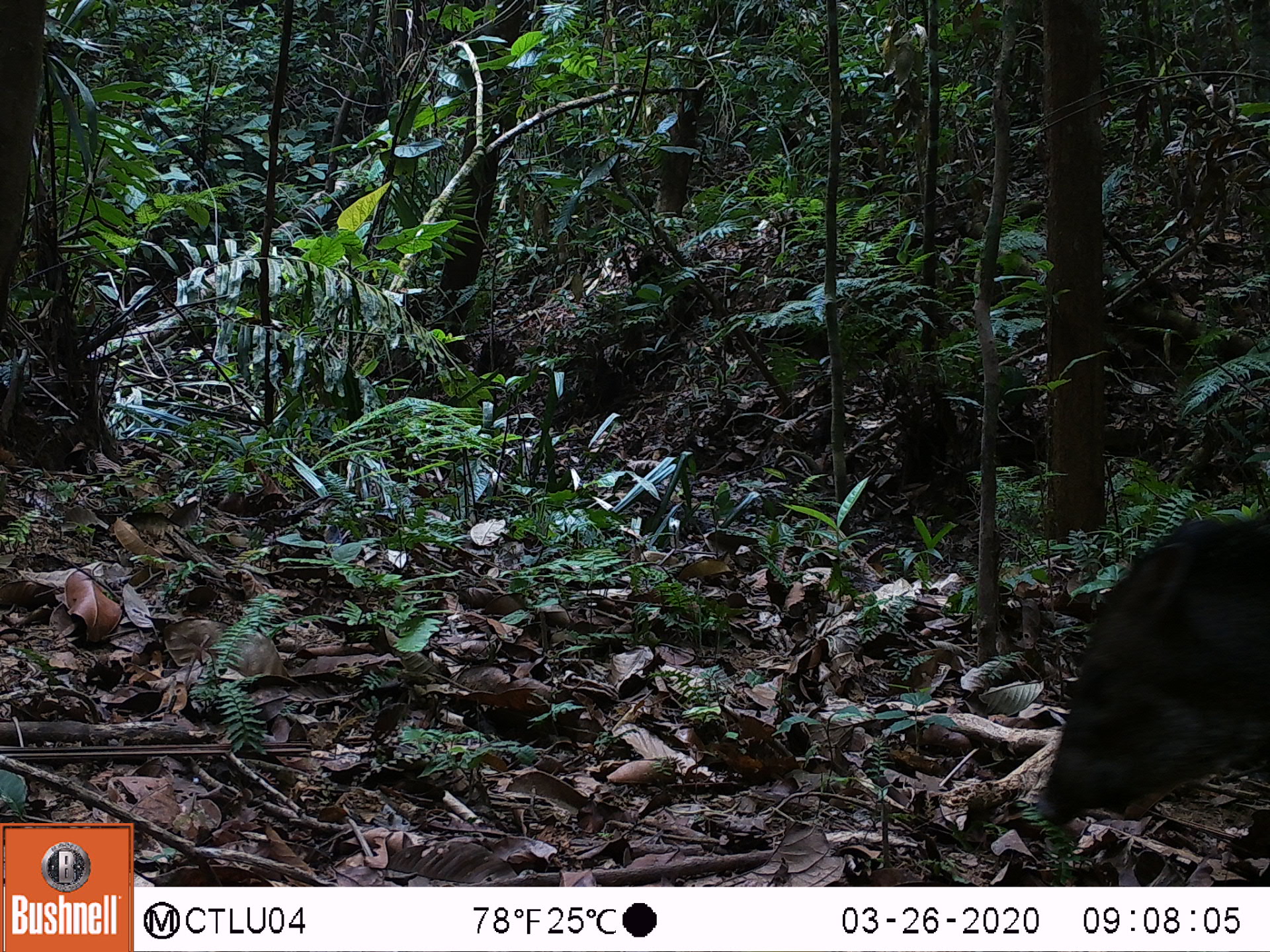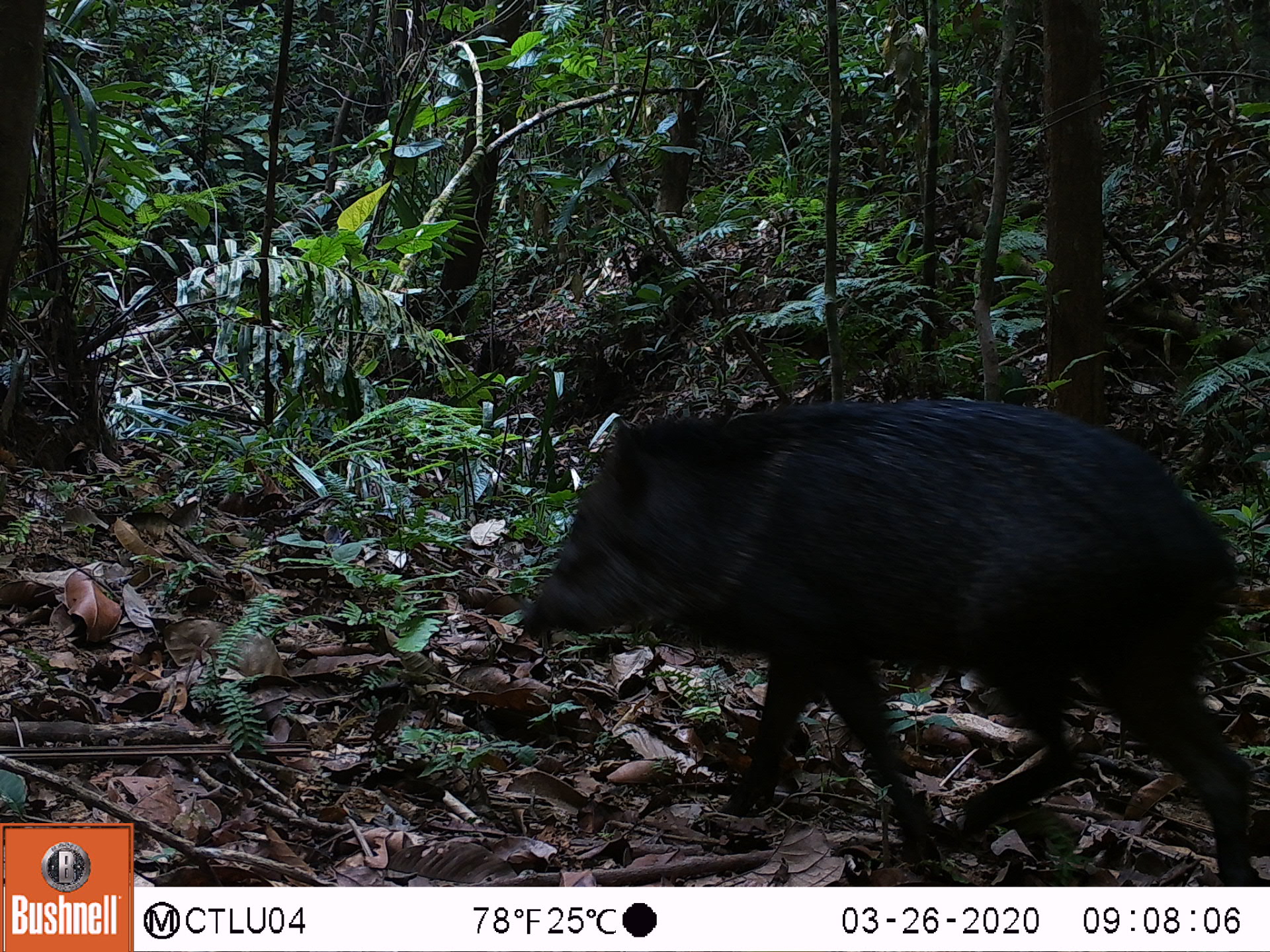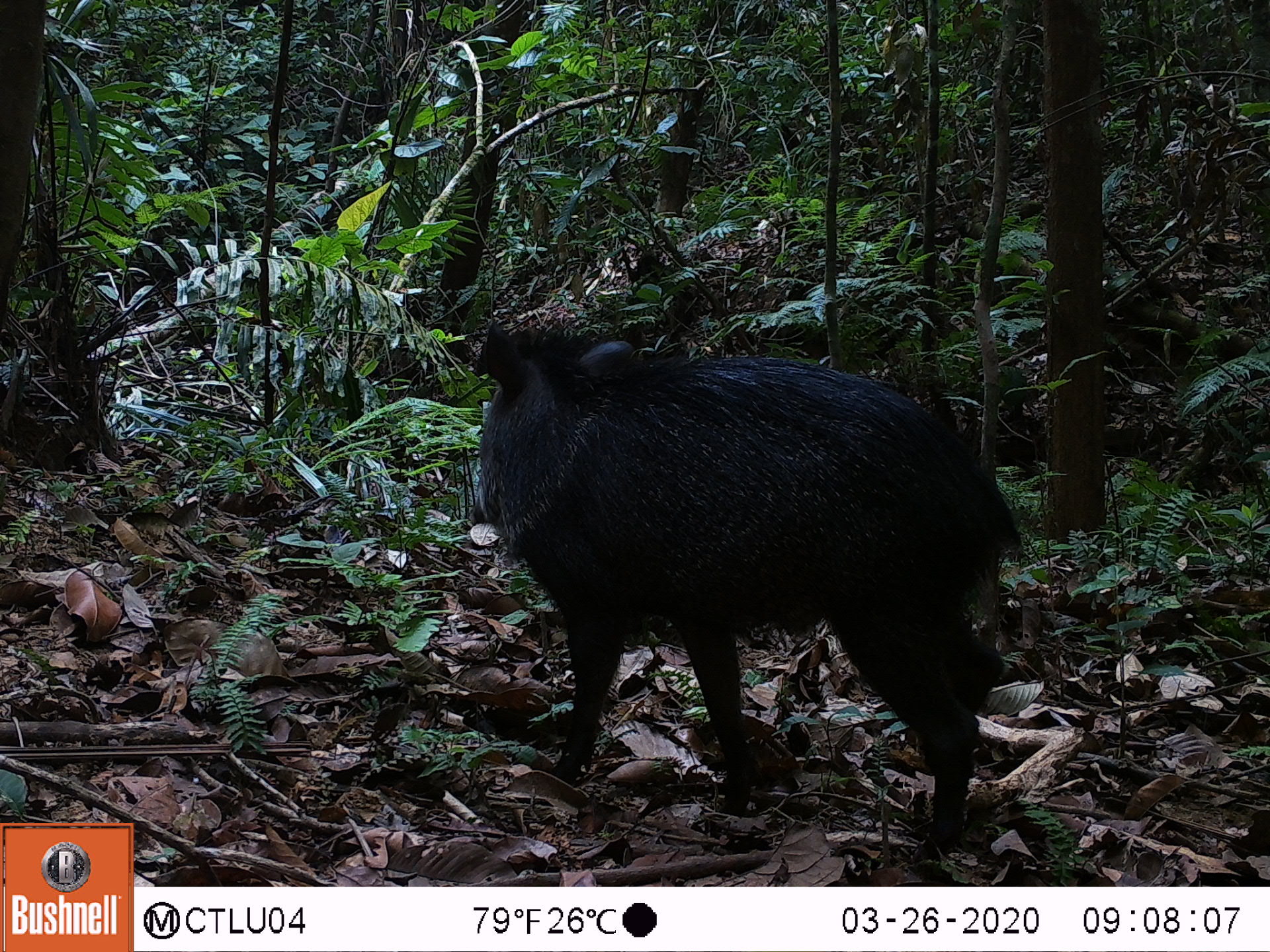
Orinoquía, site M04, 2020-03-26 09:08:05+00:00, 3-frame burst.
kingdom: Animalia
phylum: Chordata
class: Mammalia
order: Artiodactyla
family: Tayassuidae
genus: Pecari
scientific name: Pecari tajacu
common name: collared peccary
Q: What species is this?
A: Collared peccary (Pecari tajacu).